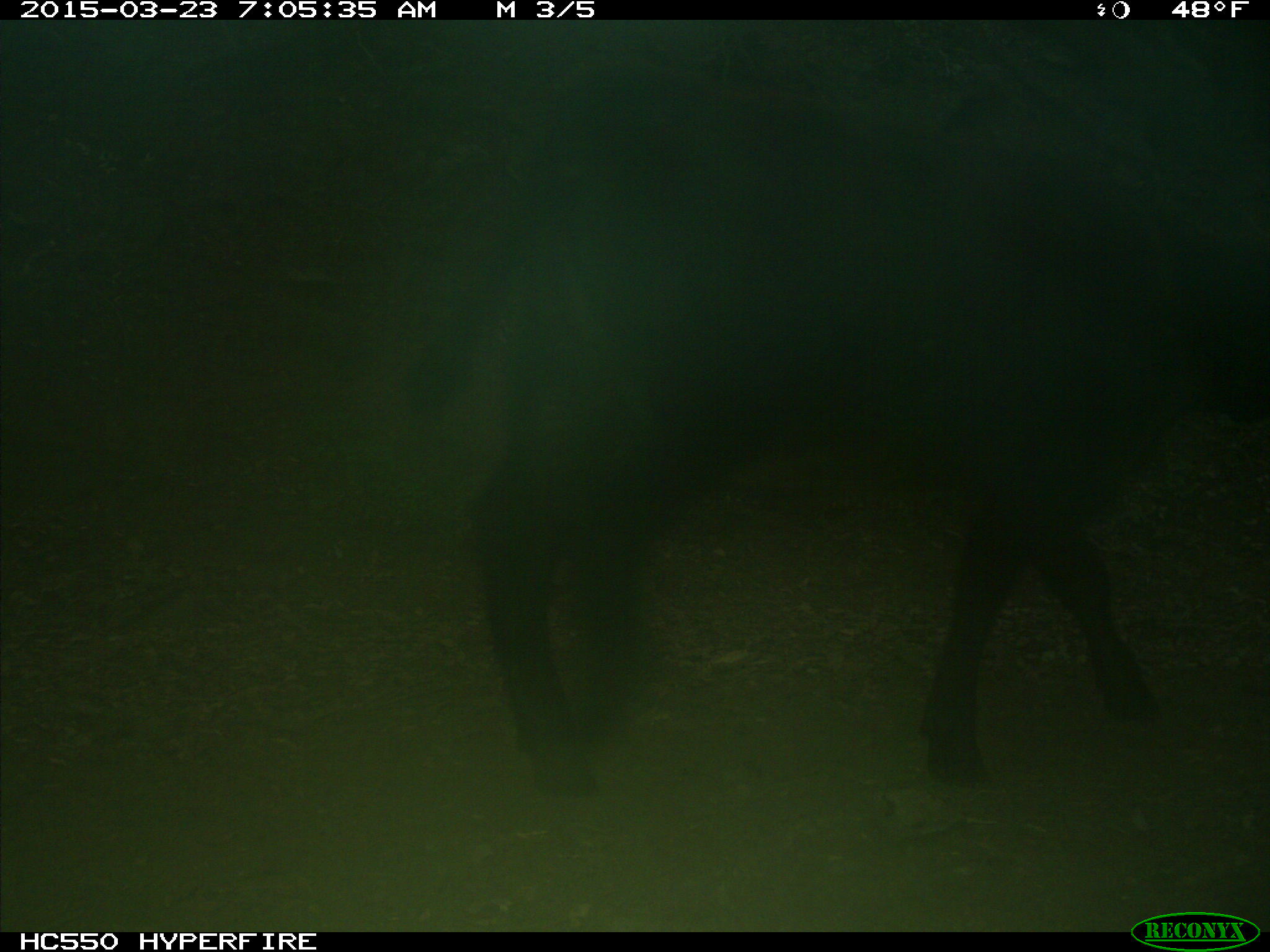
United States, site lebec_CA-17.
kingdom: Animalia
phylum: Chordata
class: Mammalia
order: Artiodactyla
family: Bovidae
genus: Bos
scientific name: Bos taurus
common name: domestic cow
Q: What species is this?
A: Bos taurus (domestic cow).